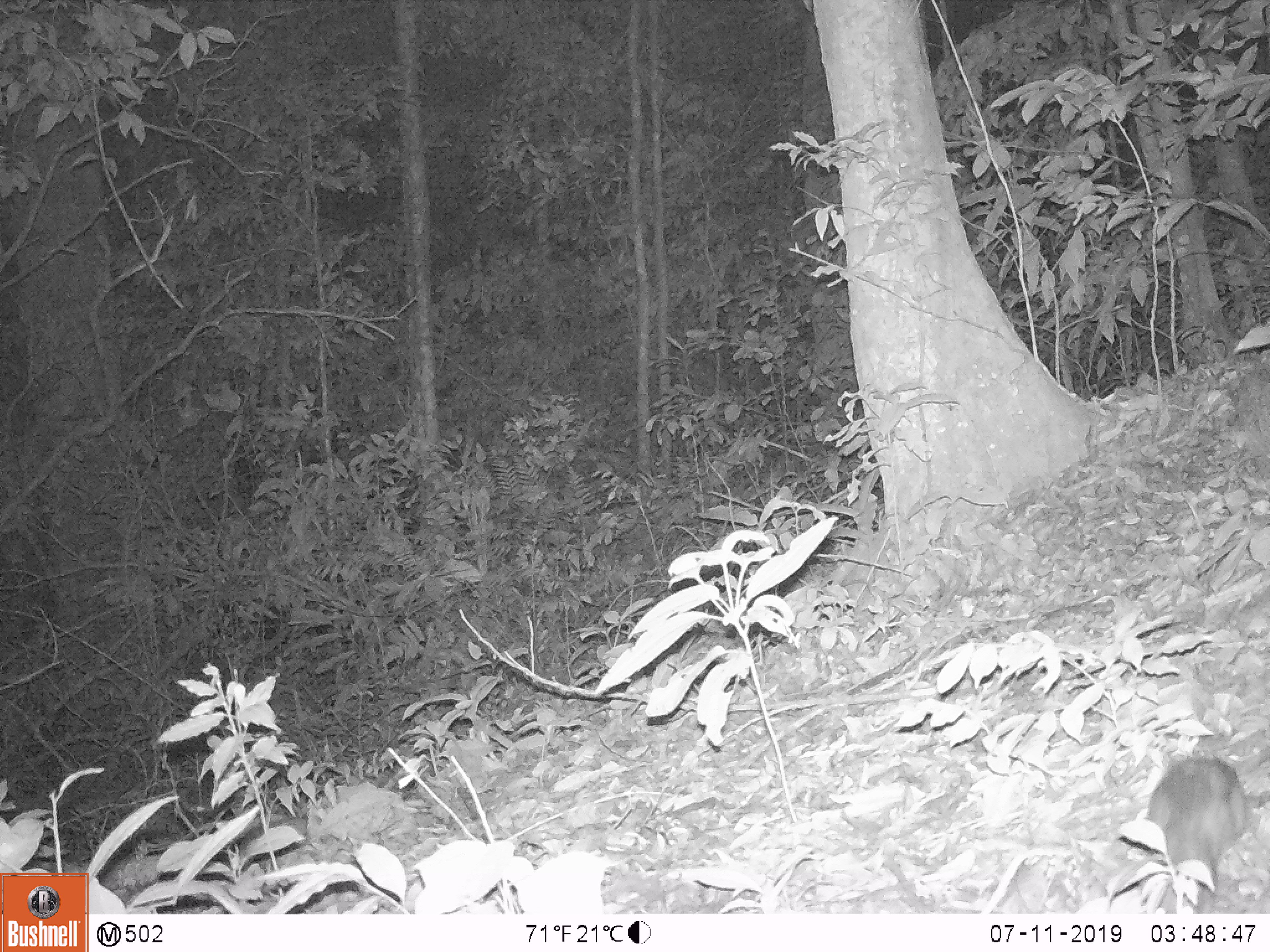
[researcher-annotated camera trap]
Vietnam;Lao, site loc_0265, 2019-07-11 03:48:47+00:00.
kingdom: Animalia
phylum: Chordata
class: Mammalia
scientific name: Mammalia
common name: mammal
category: unidentified small mammal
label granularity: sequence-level